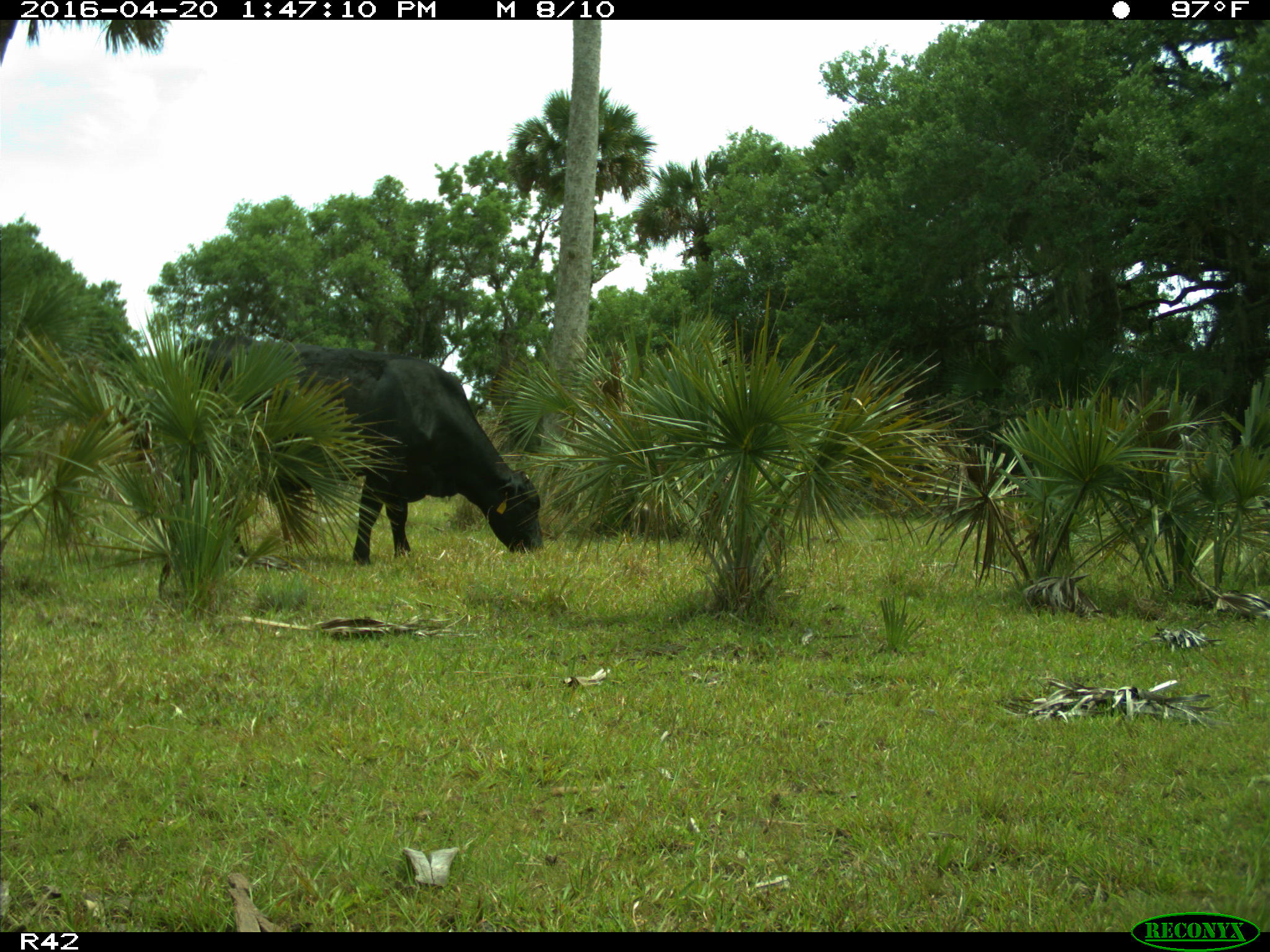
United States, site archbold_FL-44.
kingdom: Animalia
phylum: Chordata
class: Mammalia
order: Artiodactyla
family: Bovidae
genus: Bos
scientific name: Bos taurus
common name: domestic cow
Bos taurus (domestic cow).